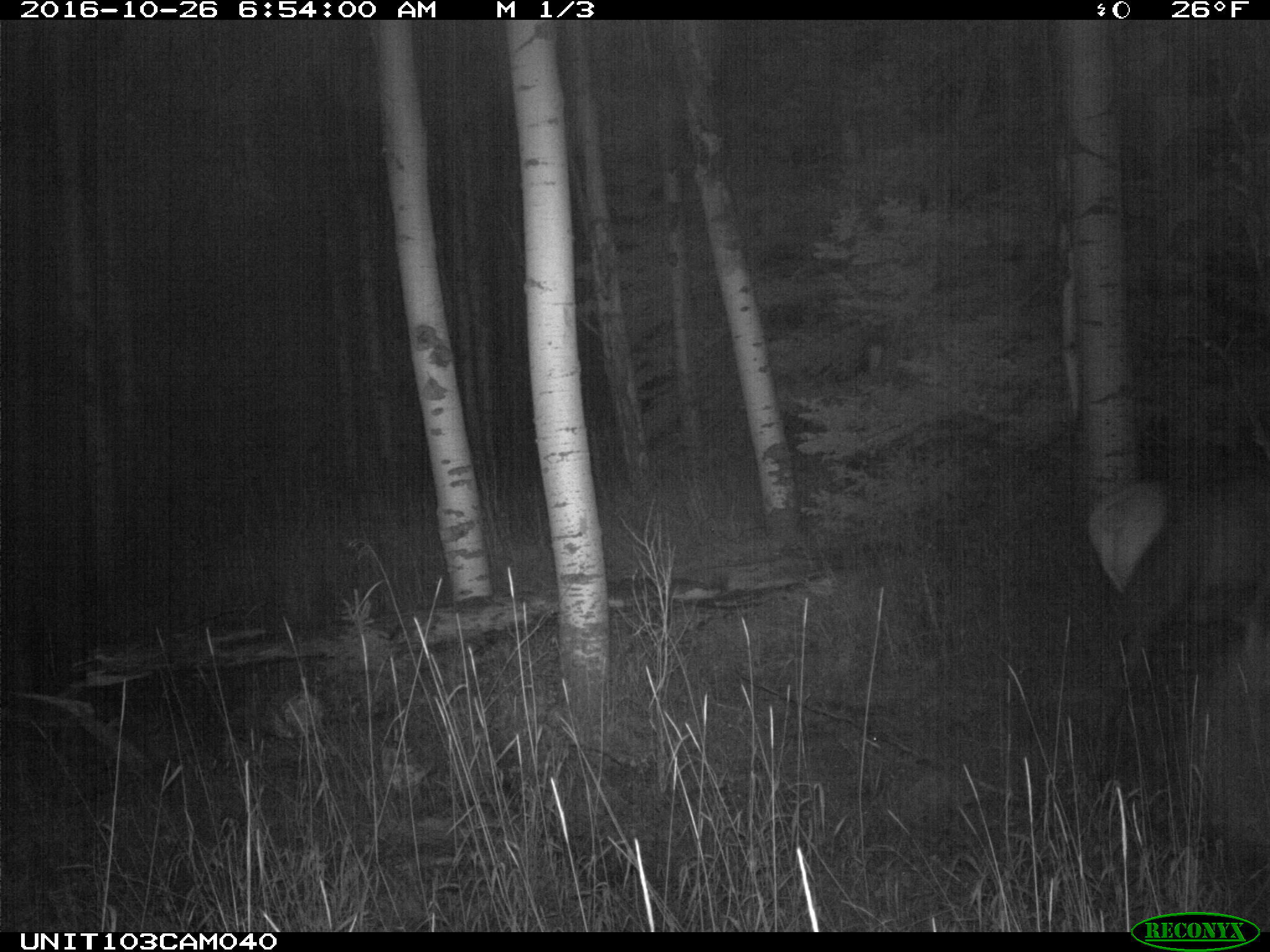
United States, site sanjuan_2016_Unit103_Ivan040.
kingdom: Animalia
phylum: Chordata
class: Mammalia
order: Artiodactyla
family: Cervidae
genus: Cervus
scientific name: Cervus elaphus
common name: red deer